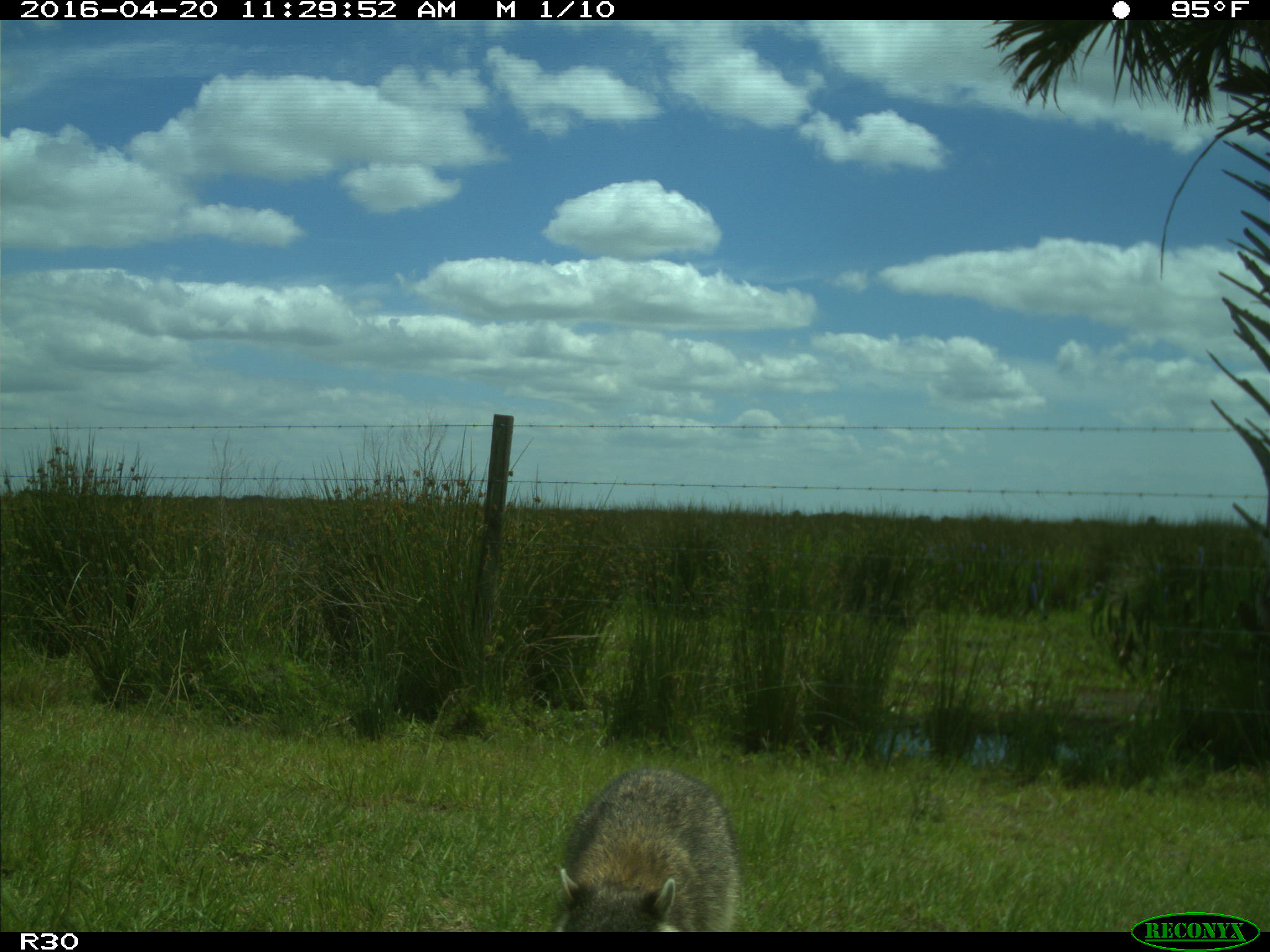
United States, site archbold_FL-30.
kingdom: Animalia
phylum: Chordata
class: Mammalia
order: Rodentia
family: Sciuridae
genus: Sciurus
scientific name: Sciurus carolinensis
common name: eastern gray squirrel